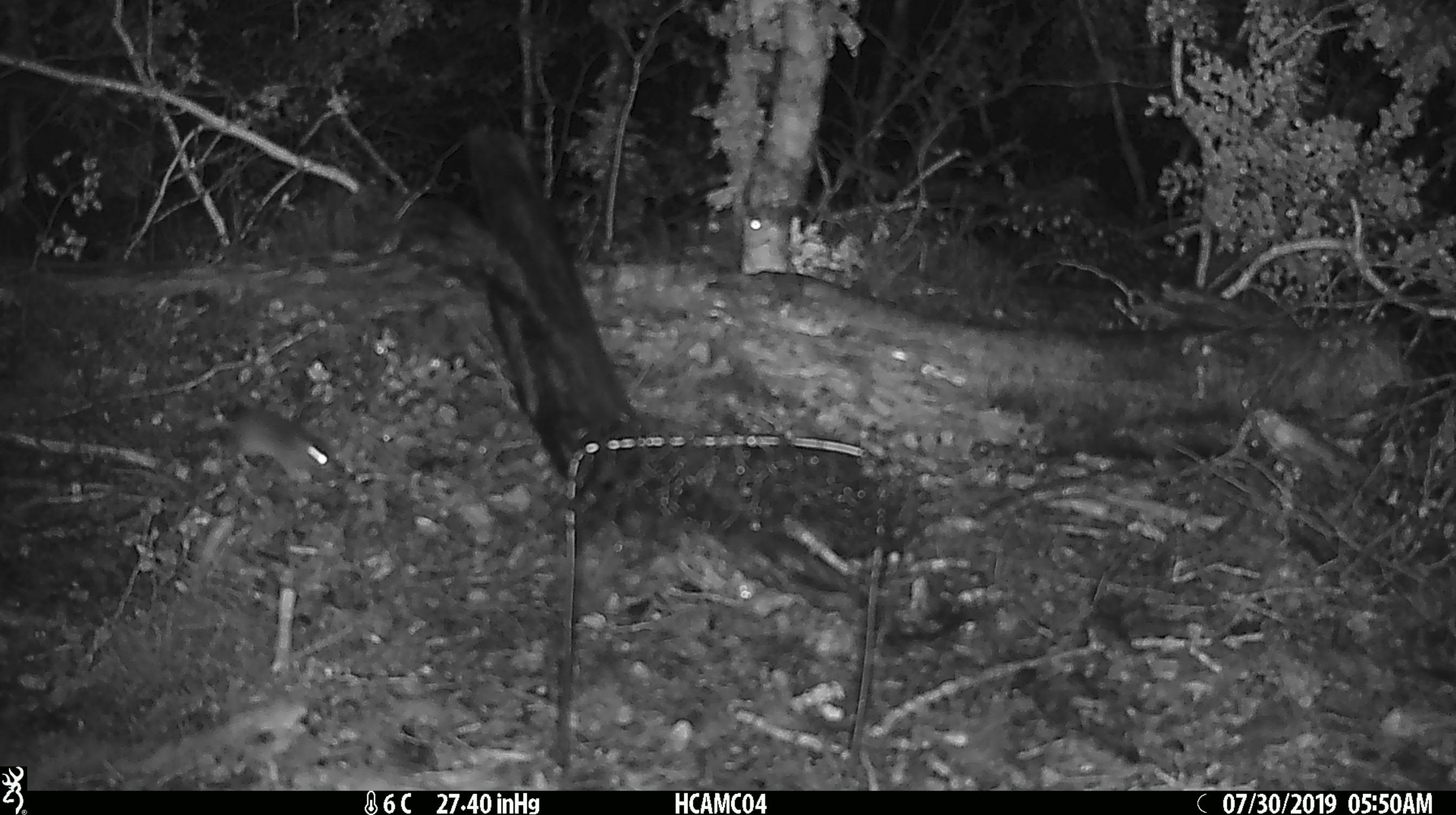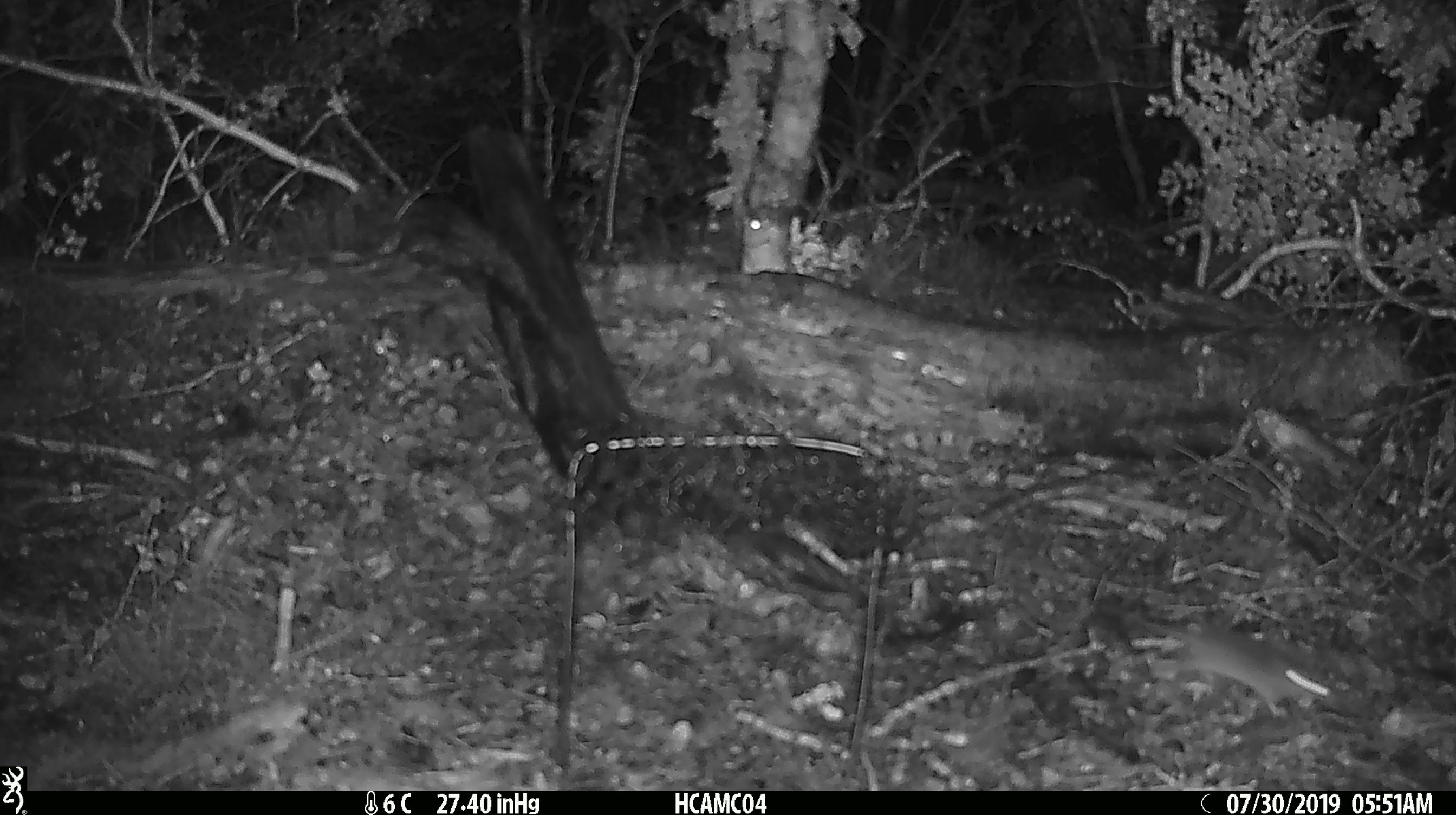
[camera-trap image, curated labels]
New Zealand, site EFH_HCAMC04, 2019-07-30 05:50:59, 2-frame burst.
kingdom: Animalia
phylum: Chordata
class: Mammalia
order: Rodentia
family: Muridae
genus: Mus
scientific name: Mus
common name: mouse